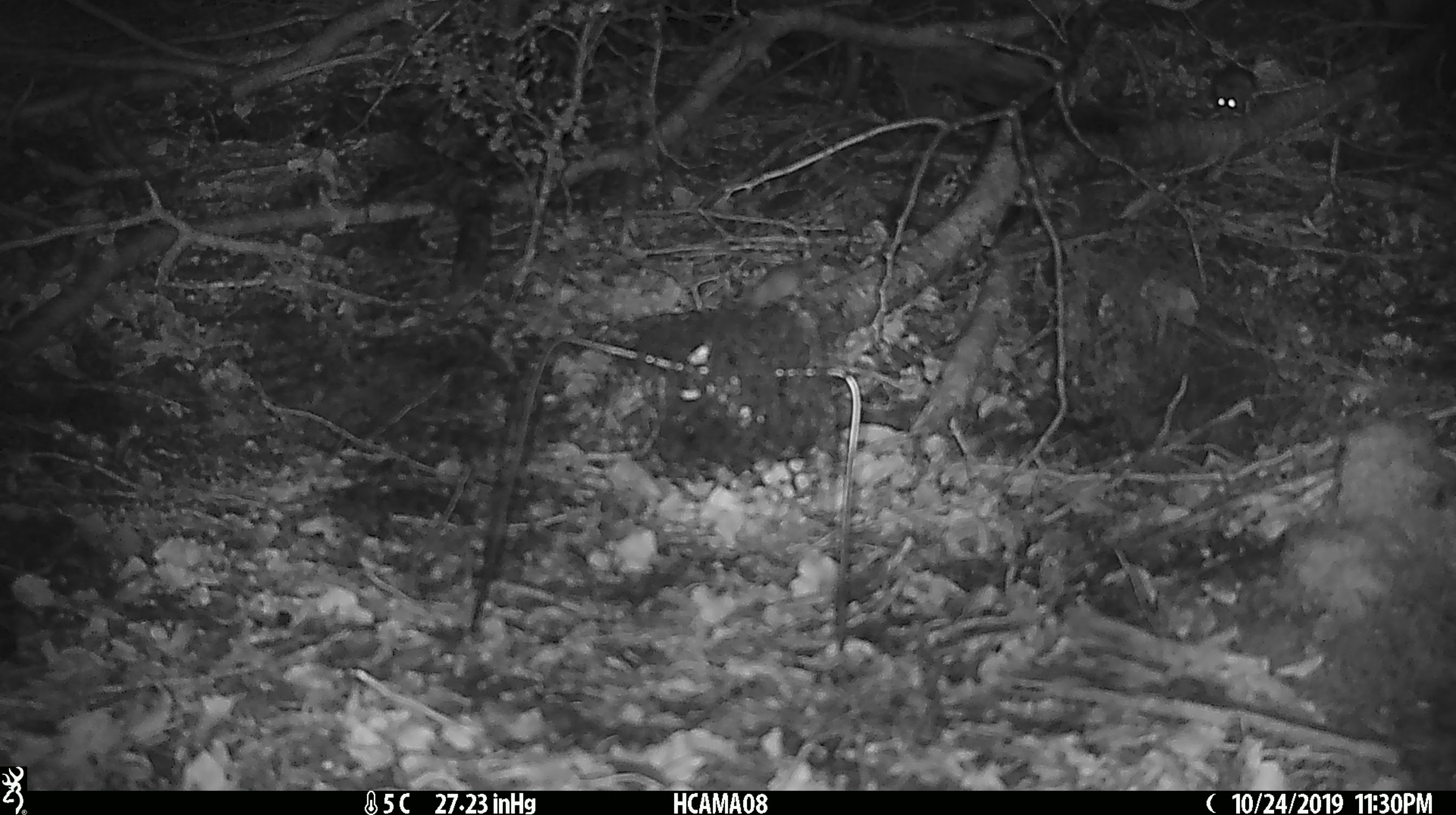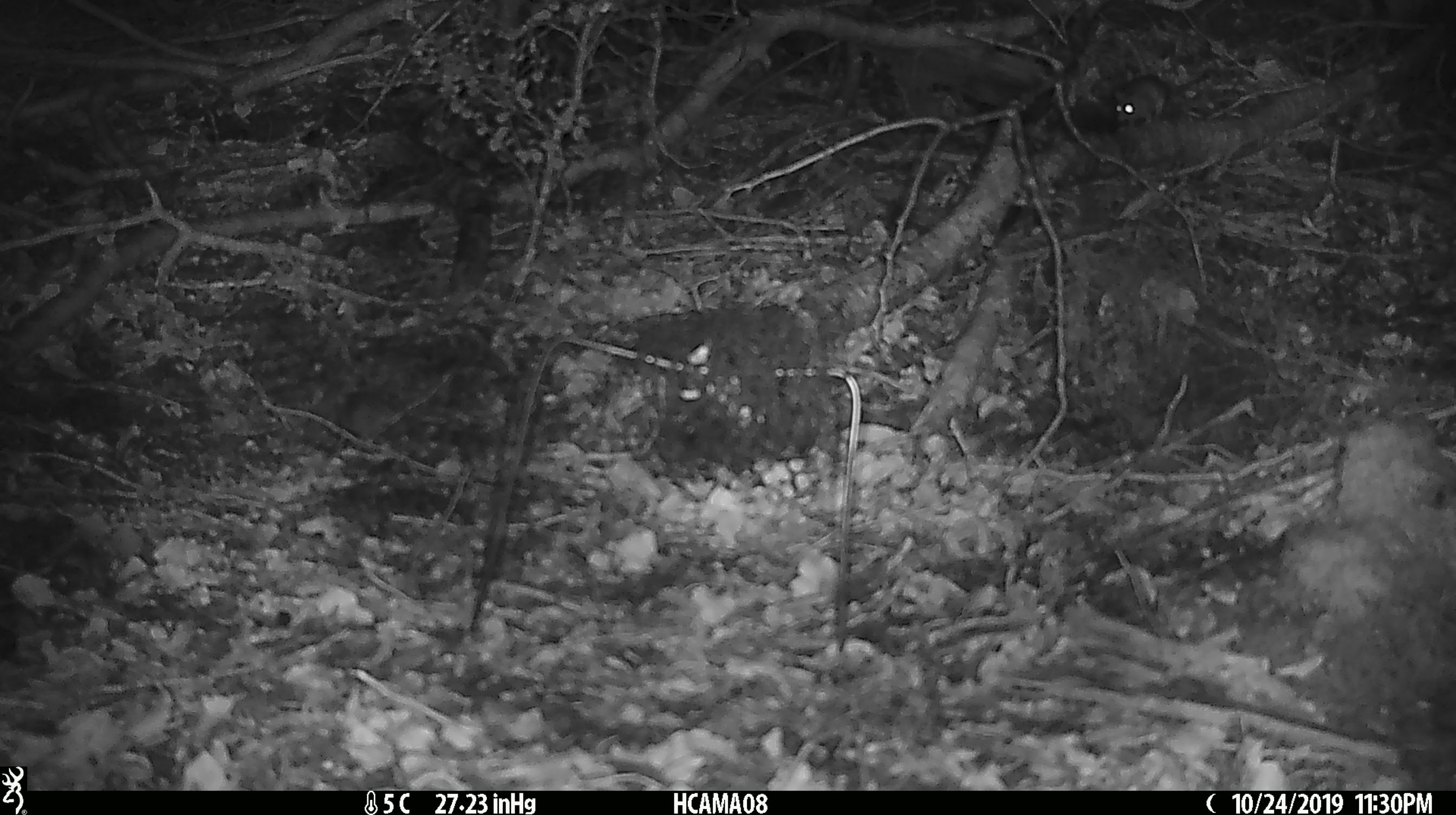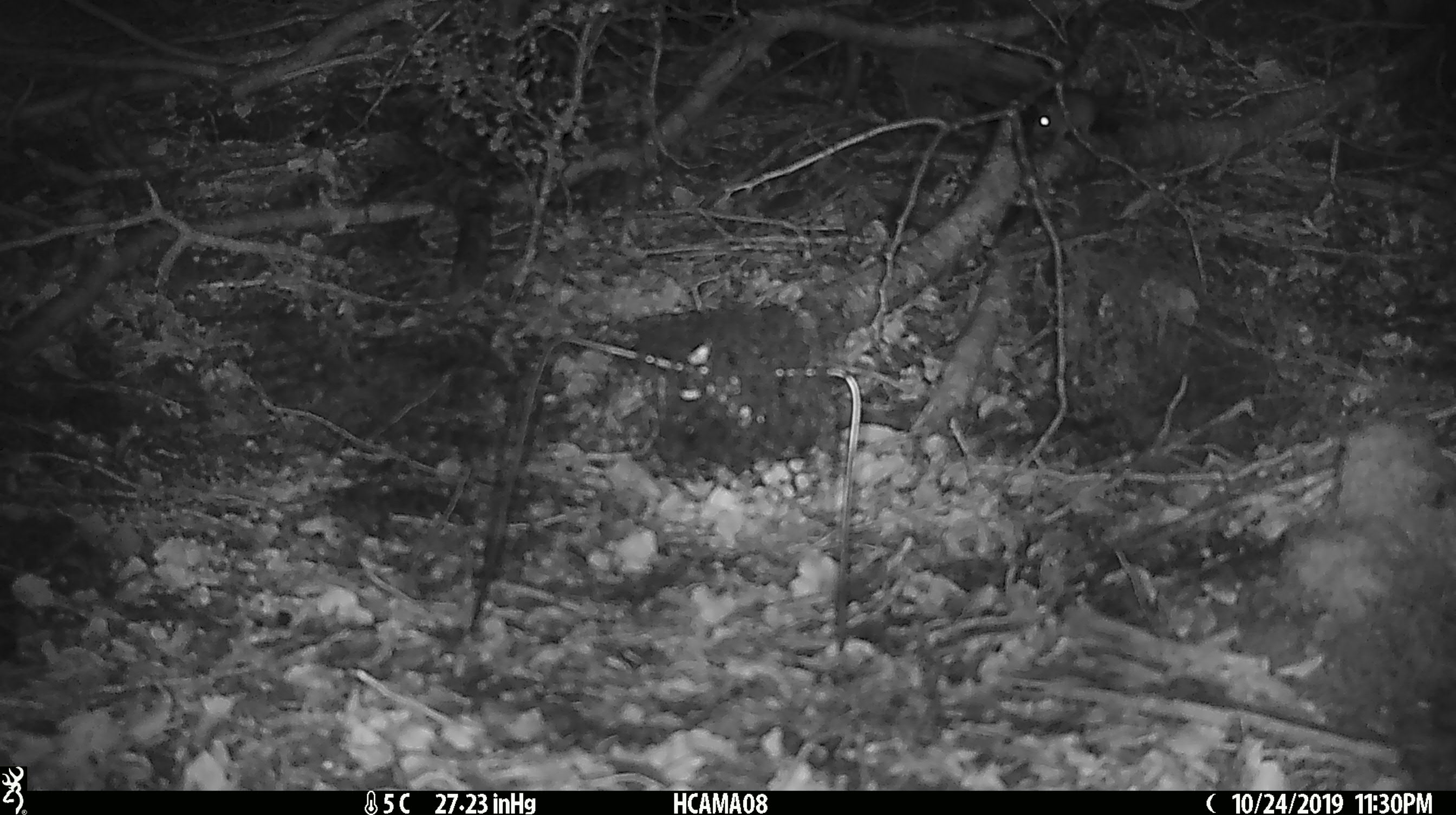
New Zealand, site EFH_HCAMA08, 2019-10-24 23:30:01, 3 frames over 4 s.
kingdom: Animalia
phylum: Chordata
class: Mammalia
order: Rodentia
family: Muridae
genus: Mus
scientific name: Mus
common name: mouse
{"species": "mouse (Mus)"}